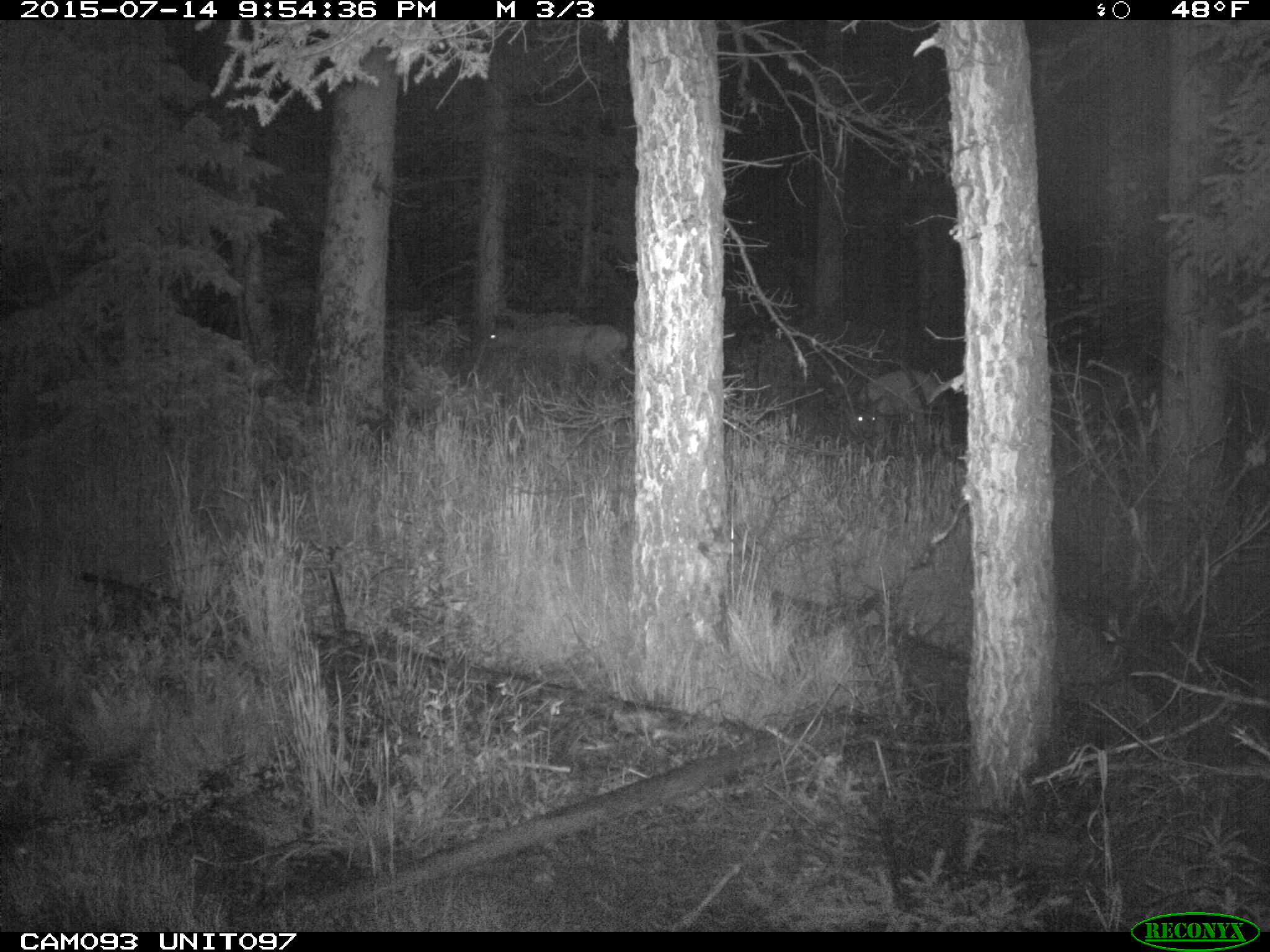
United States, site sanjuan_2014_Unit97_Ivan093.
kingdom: Animalia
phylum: Chordata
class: Mammalia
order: Artiodactyla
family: Cervidae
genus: Odocoileus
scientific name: Odocoileus hemionus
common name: mule deer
Odocoileus hemionus (mule deer).